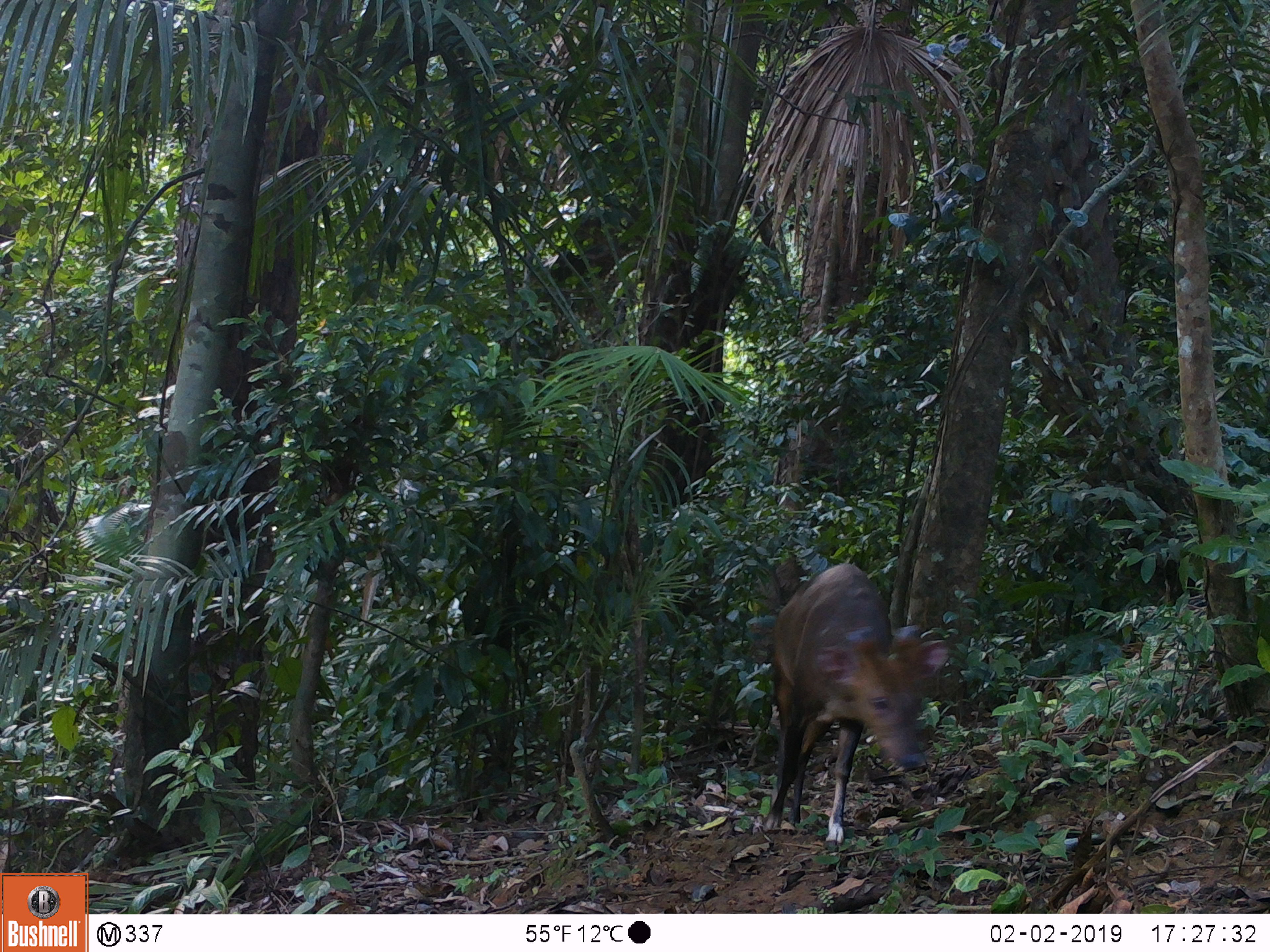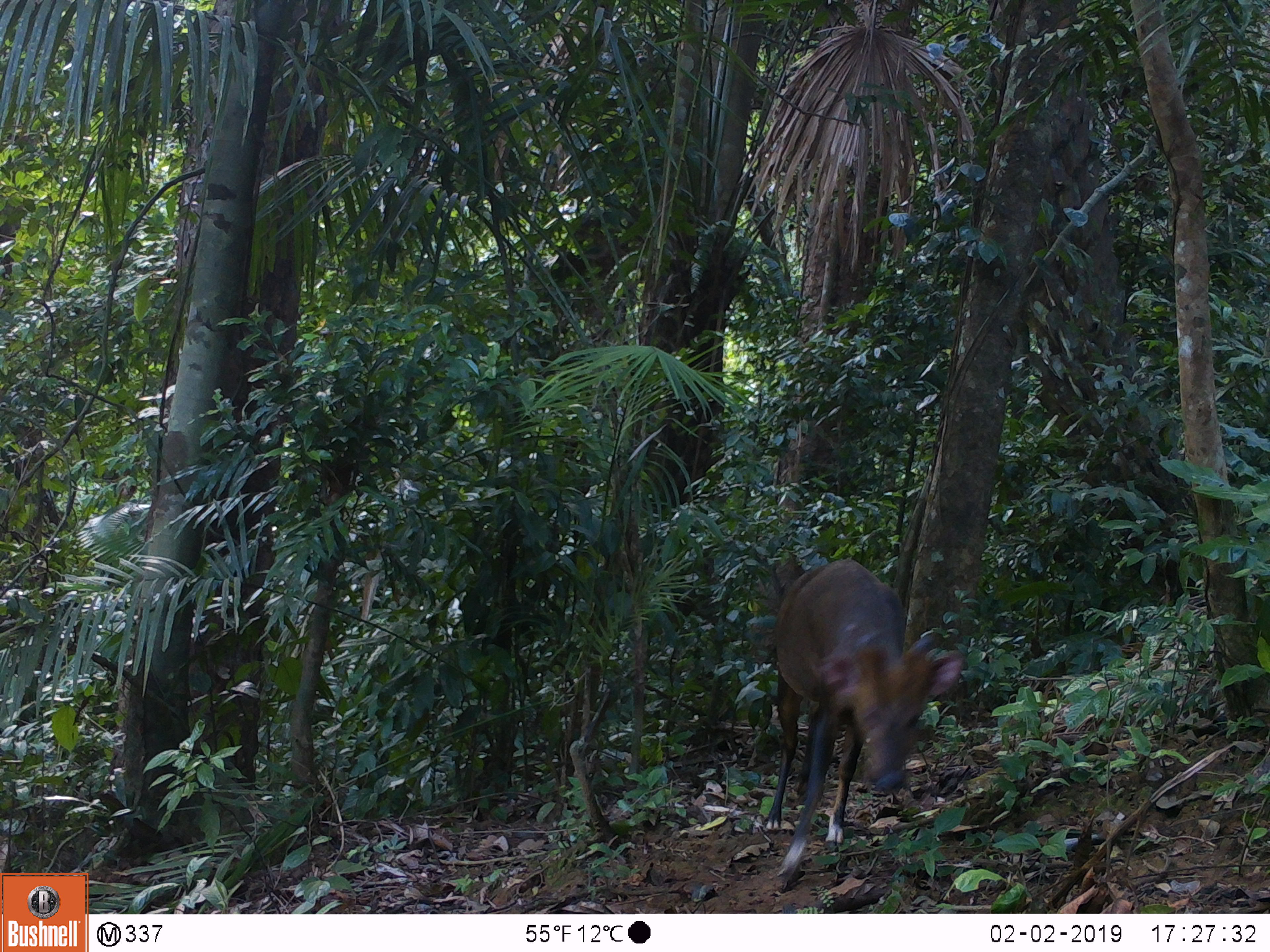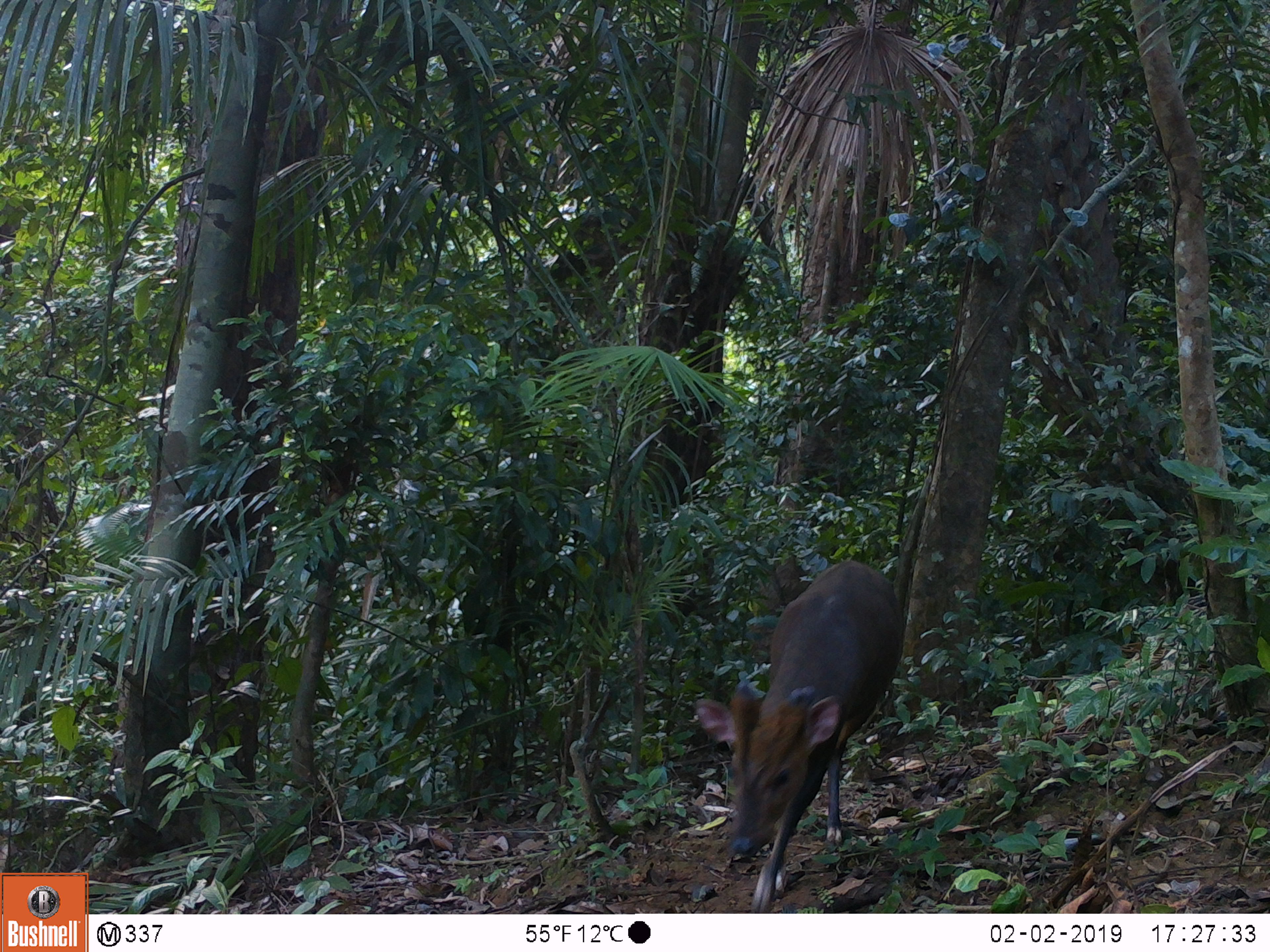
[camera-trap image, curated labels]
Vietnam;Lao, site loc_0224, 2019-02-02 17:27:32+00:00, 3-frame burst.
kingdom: Animalia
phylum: Chordata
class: Mammalia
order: Artiodactyla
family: Cervidae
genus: Muntiacus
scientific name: Muntiacus vuquangensis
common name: large-antlered muntjac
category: large antlered muntjac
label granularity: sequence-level